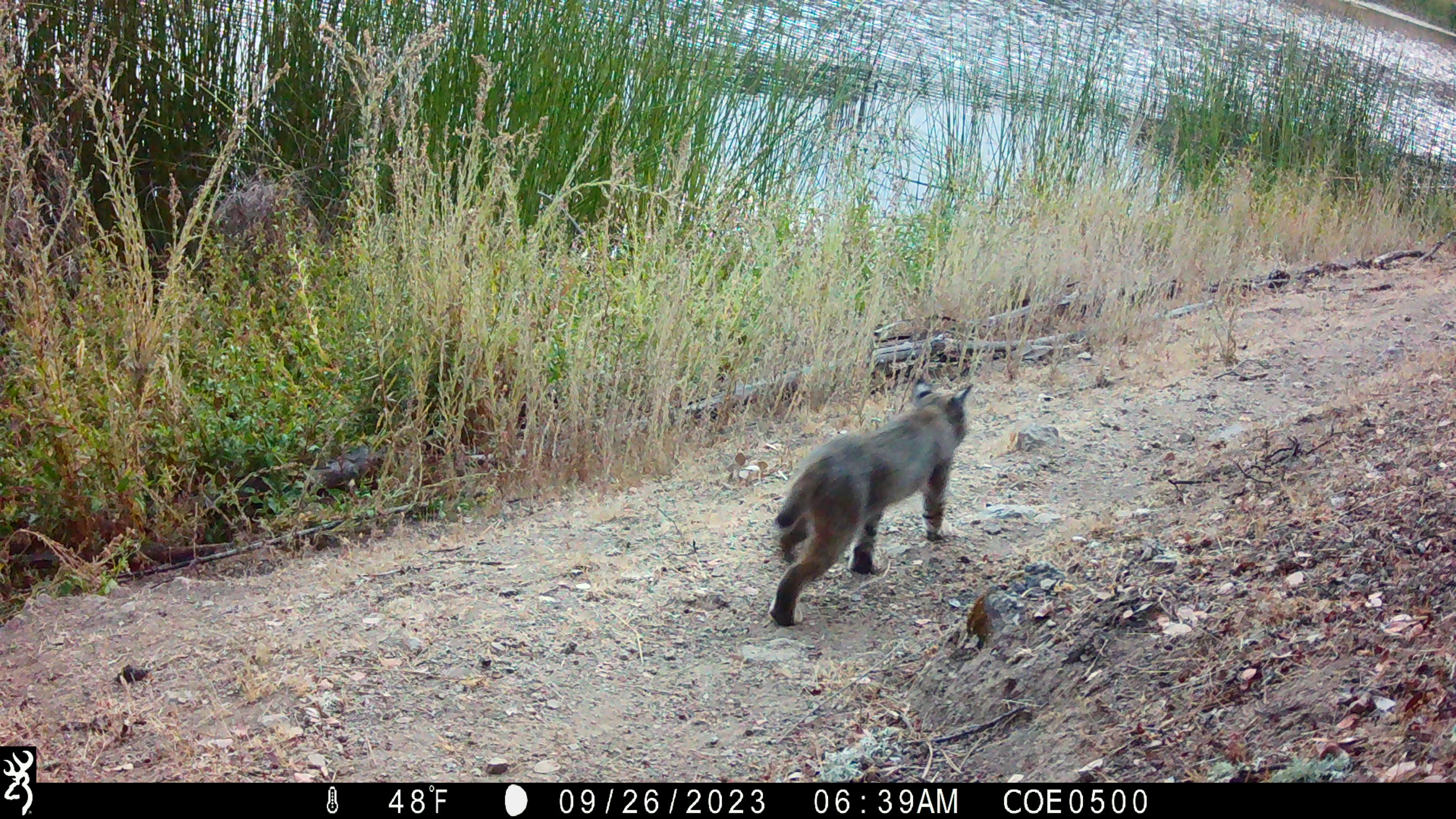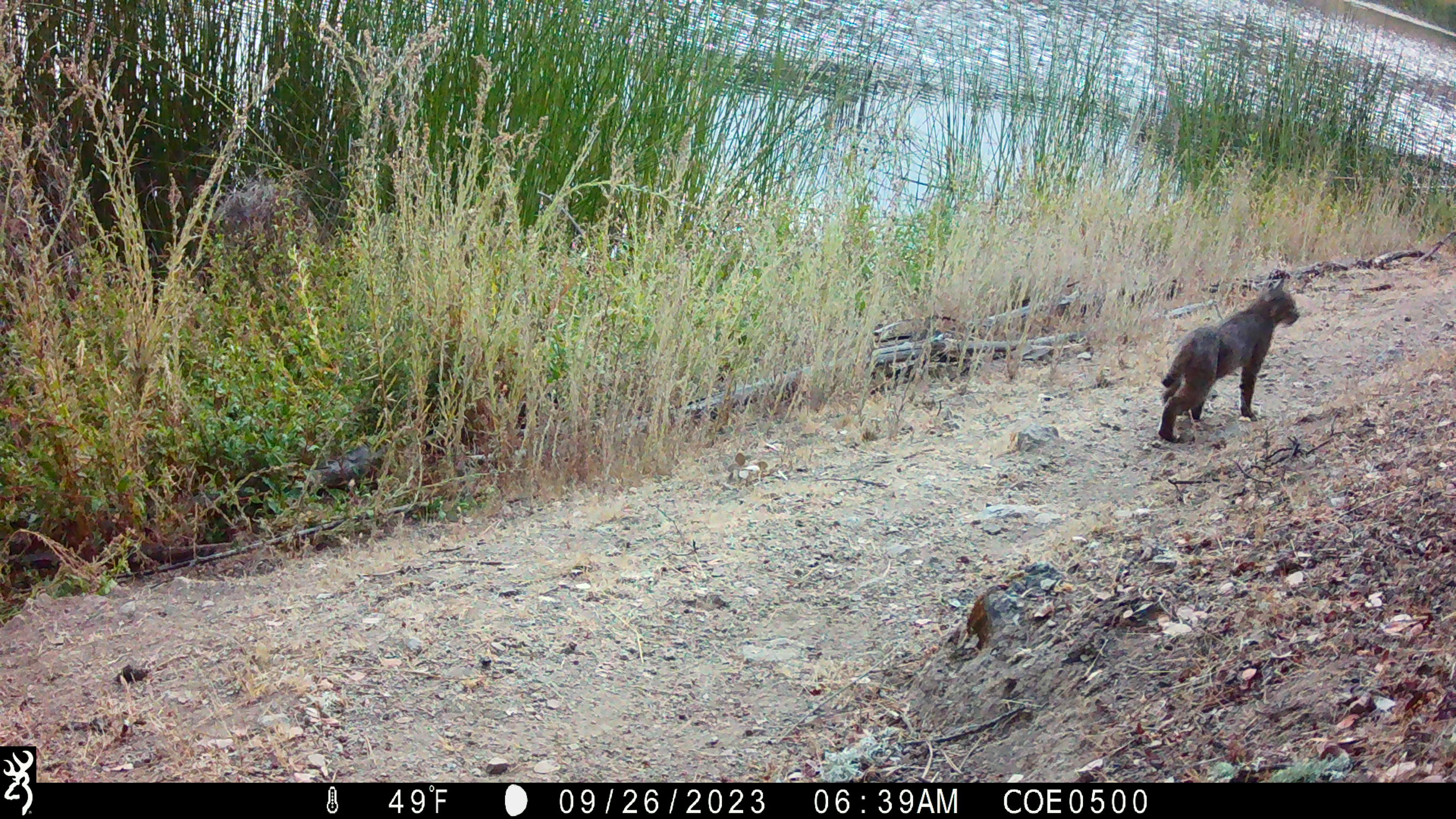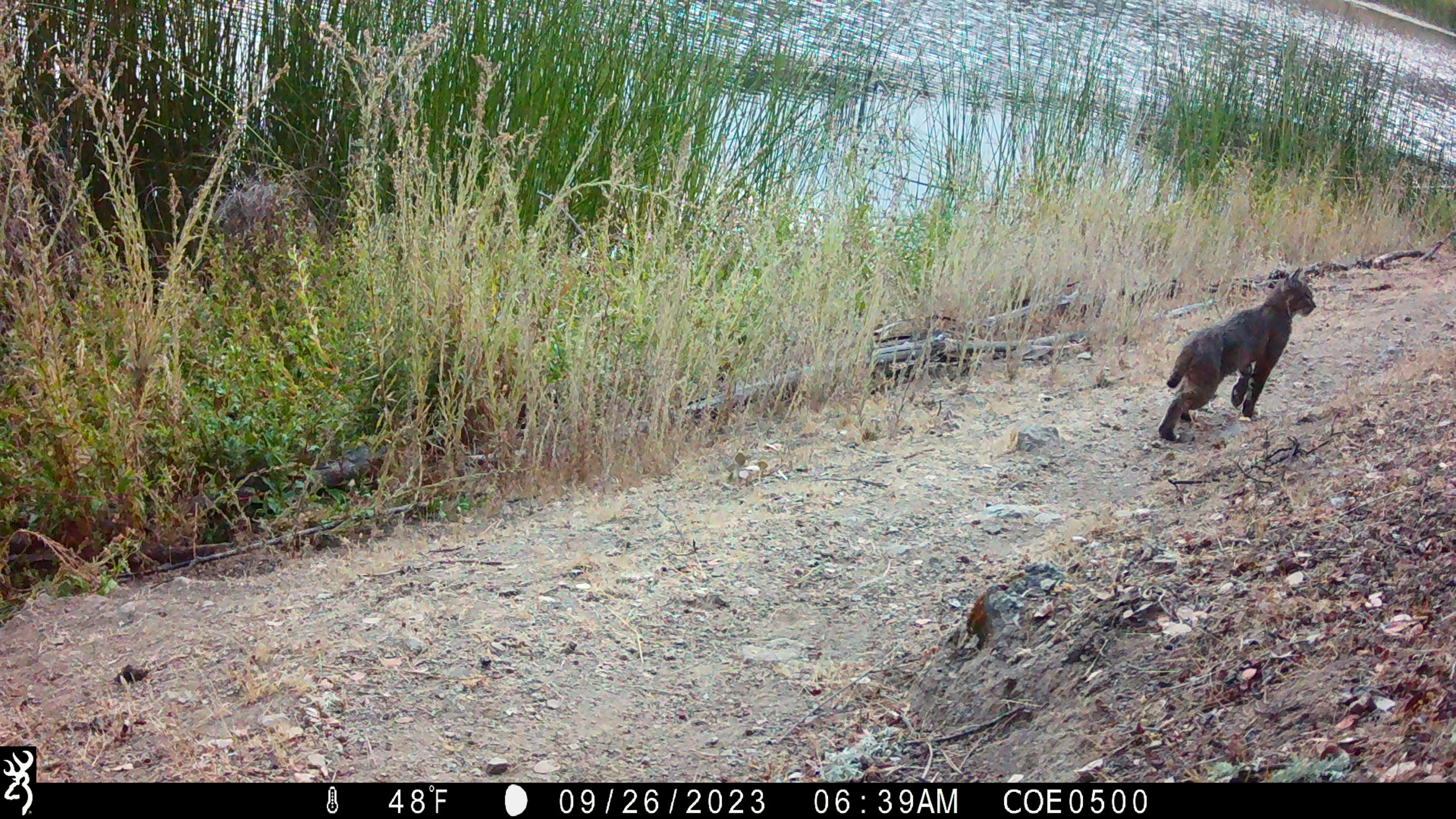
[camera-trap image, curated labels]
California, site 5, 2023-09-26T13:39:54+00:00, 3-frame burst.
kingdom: Animalia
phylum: Chordata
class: Mammalia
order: Carnivora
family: Felidae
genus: Lynx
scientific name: Lynx rufus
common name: bobcat